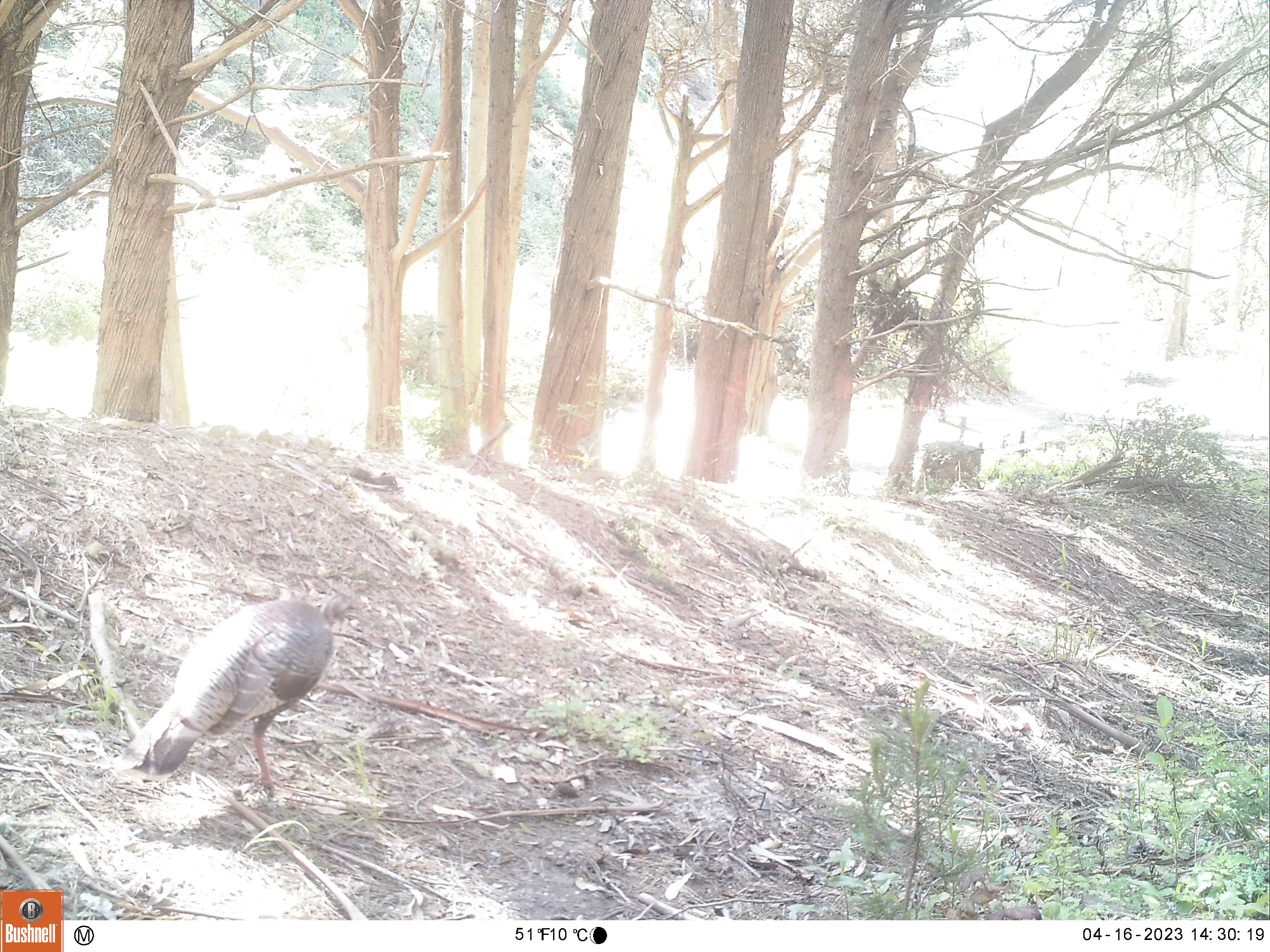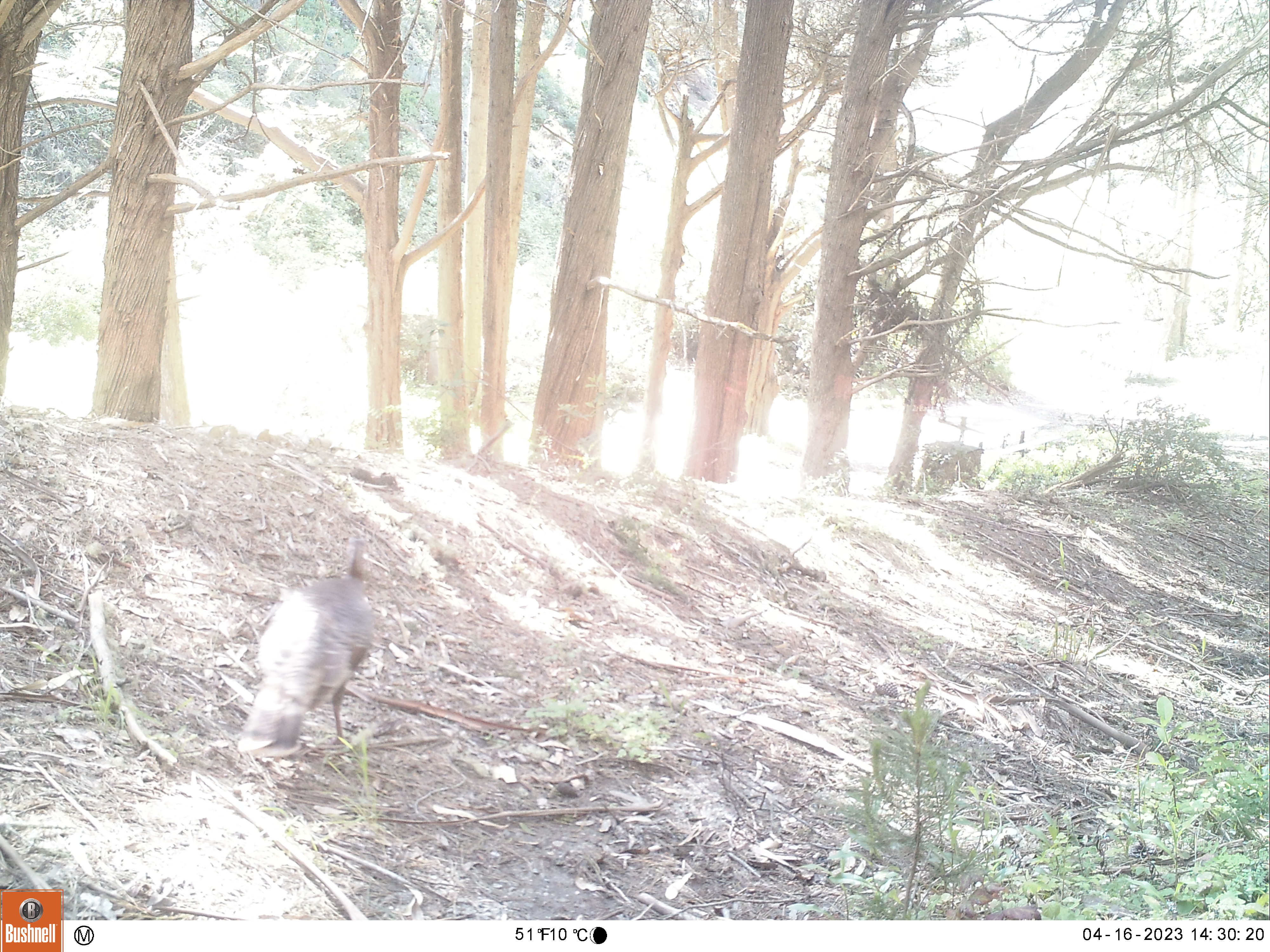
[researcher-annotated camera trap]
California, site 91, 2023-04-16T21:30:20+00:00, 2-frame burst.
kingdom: Animalia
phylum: Chordata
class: Aves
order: Galliformes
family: Phasianidae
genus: Meleagris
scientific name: Meleagris gallopavo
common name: turkey